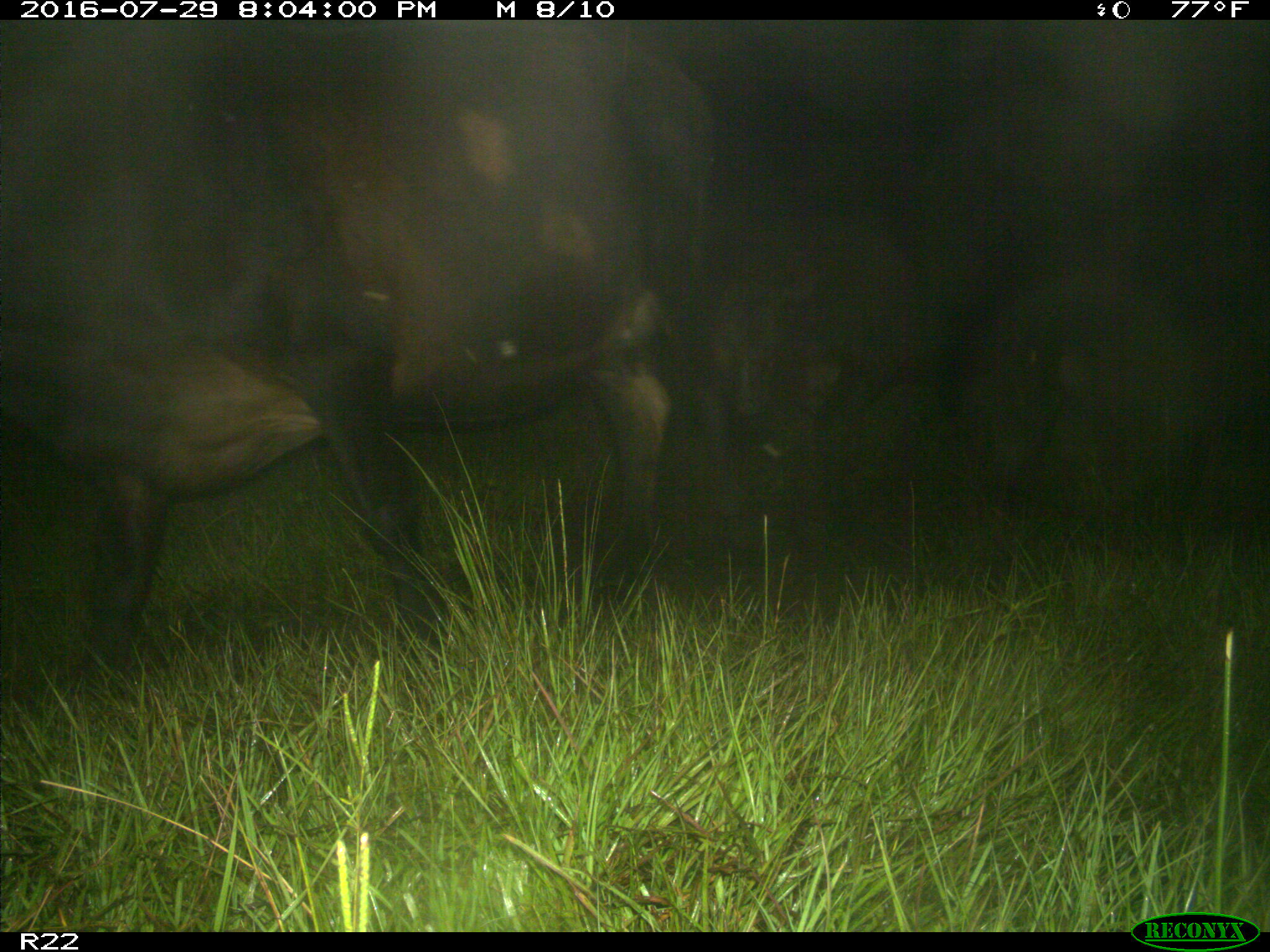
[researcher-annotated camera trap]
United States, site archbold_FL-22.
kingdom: Animalia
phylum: Chordata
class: Mammalia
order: Artiodactyla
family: Bovidae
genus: Bos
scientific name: Bos taurus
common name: domestic cow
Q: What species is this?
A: Bos taurus (domestic cow).